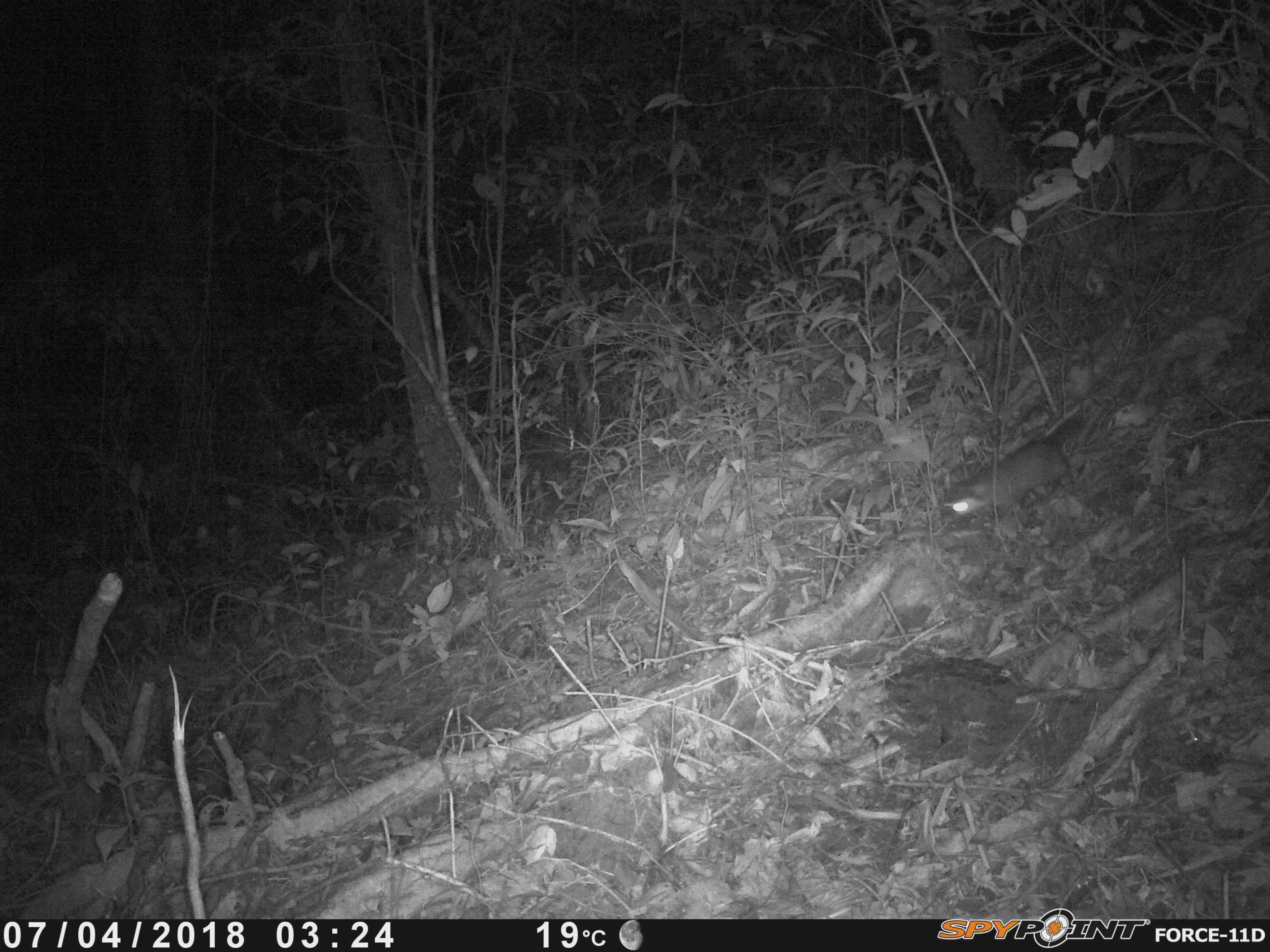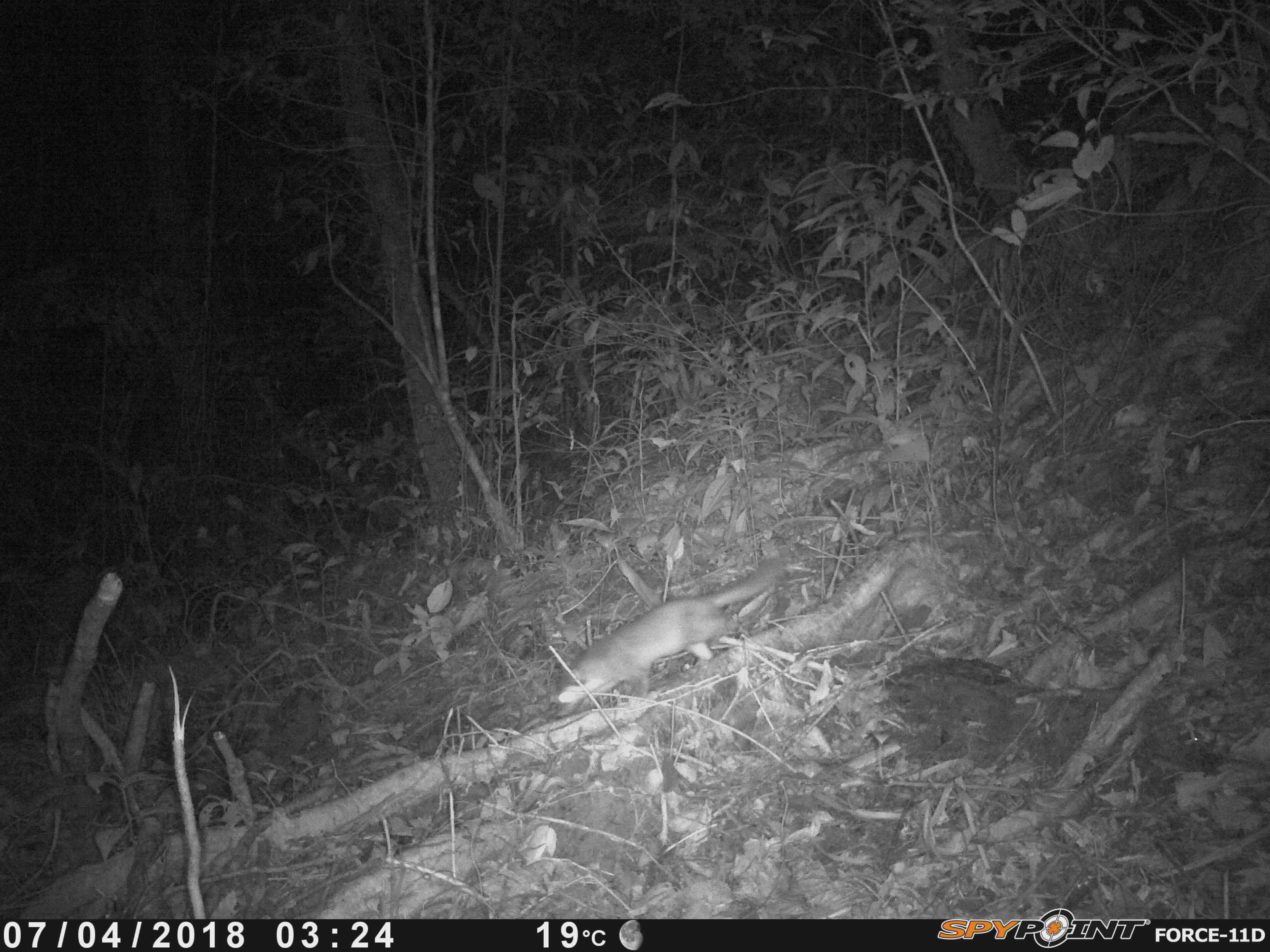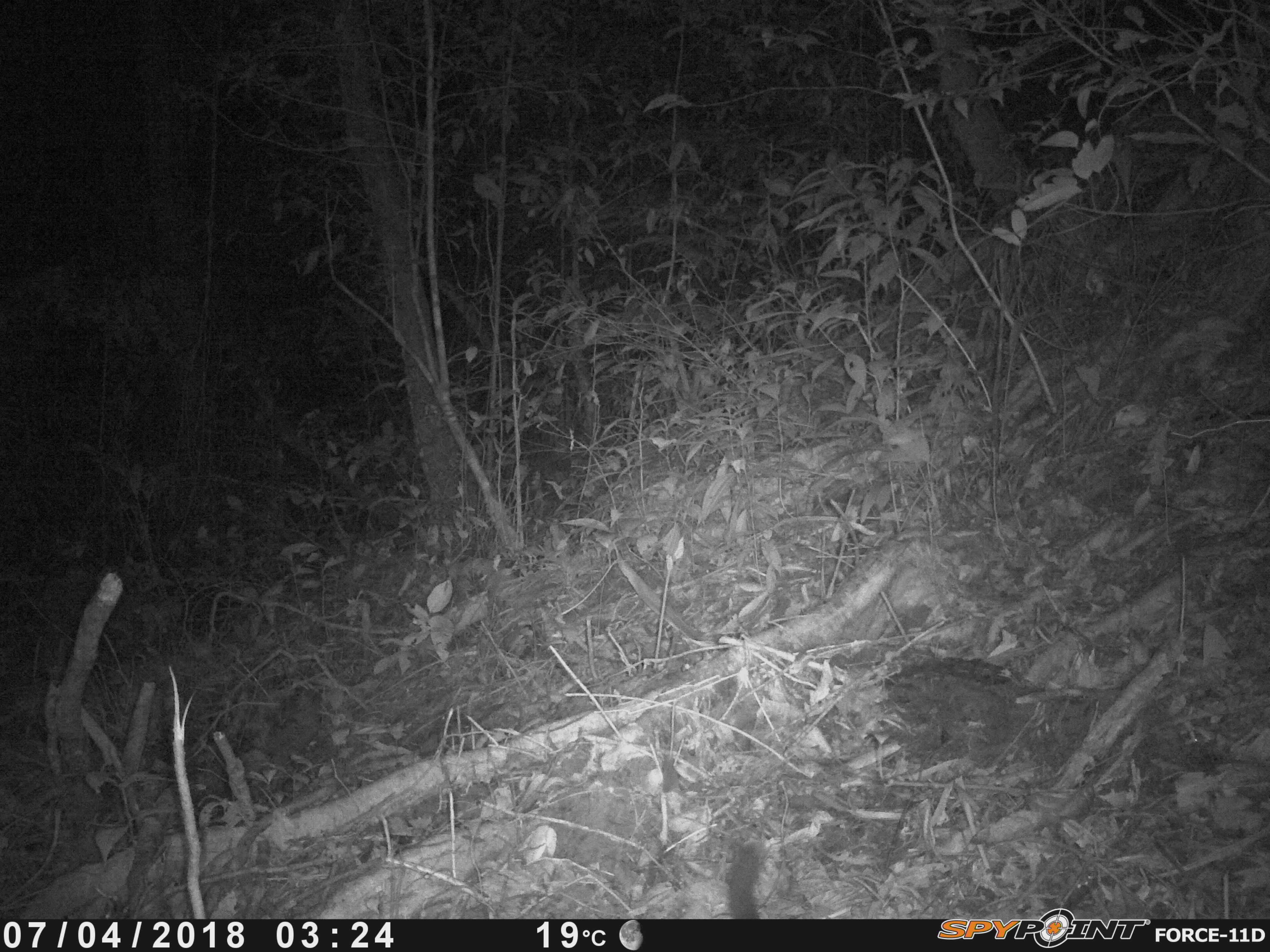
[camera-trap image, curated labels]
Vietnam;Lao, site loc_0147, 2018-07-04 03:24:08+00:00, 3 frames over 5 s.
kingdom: Animalia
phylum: Chordata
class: Mammalia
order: Carnivora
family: Mustelidae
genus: Melogale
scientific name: Melogale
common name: ferret badger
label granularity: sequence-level